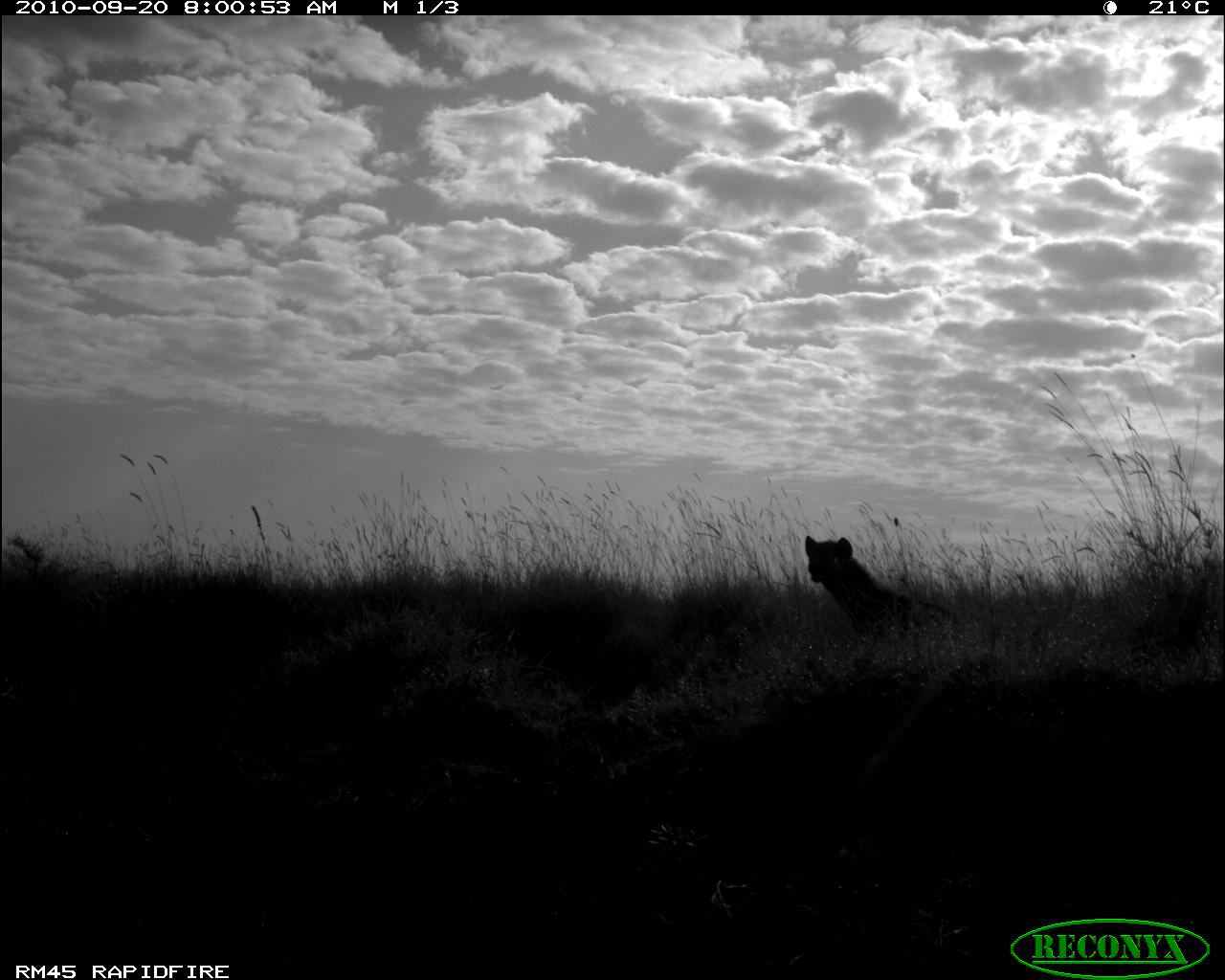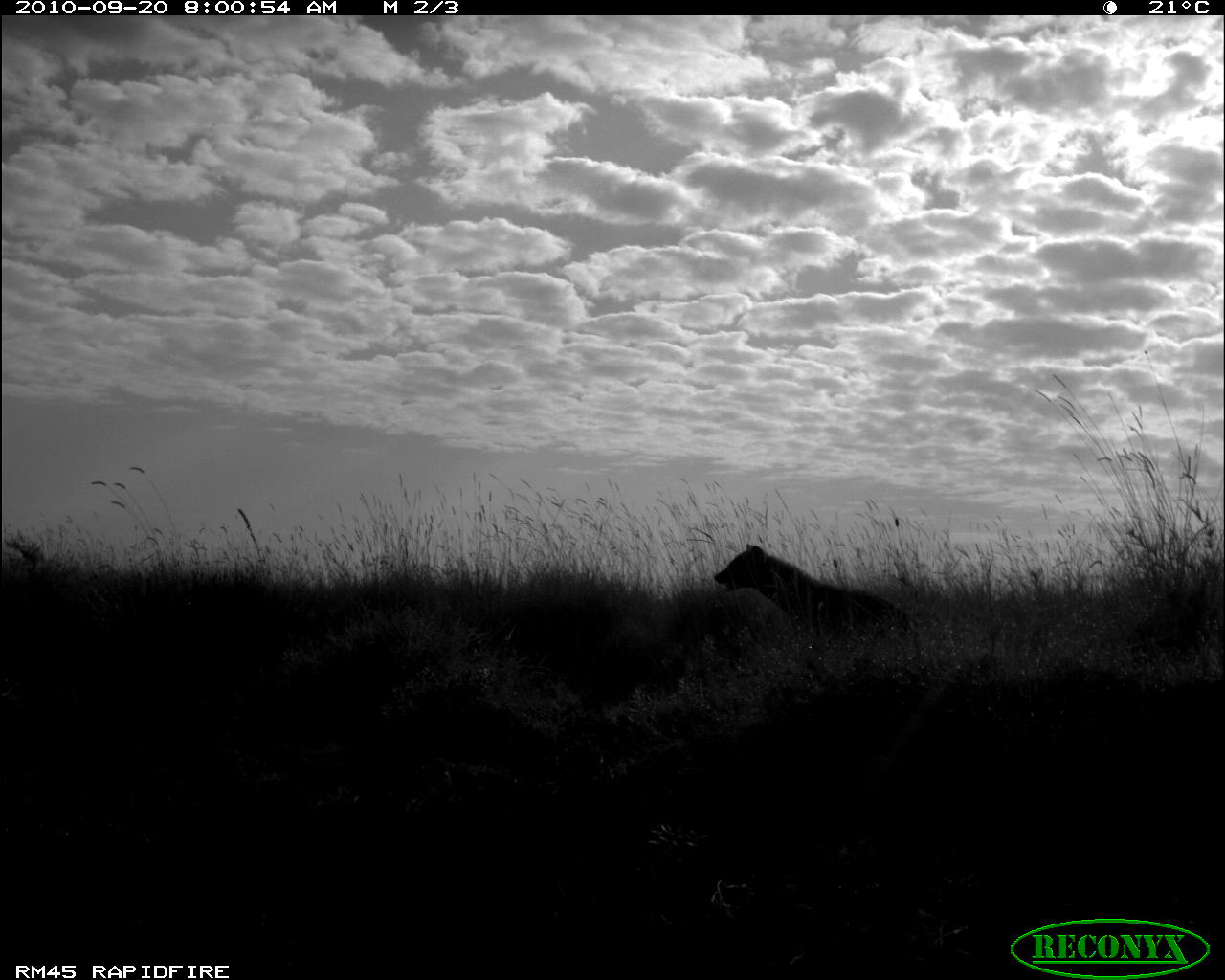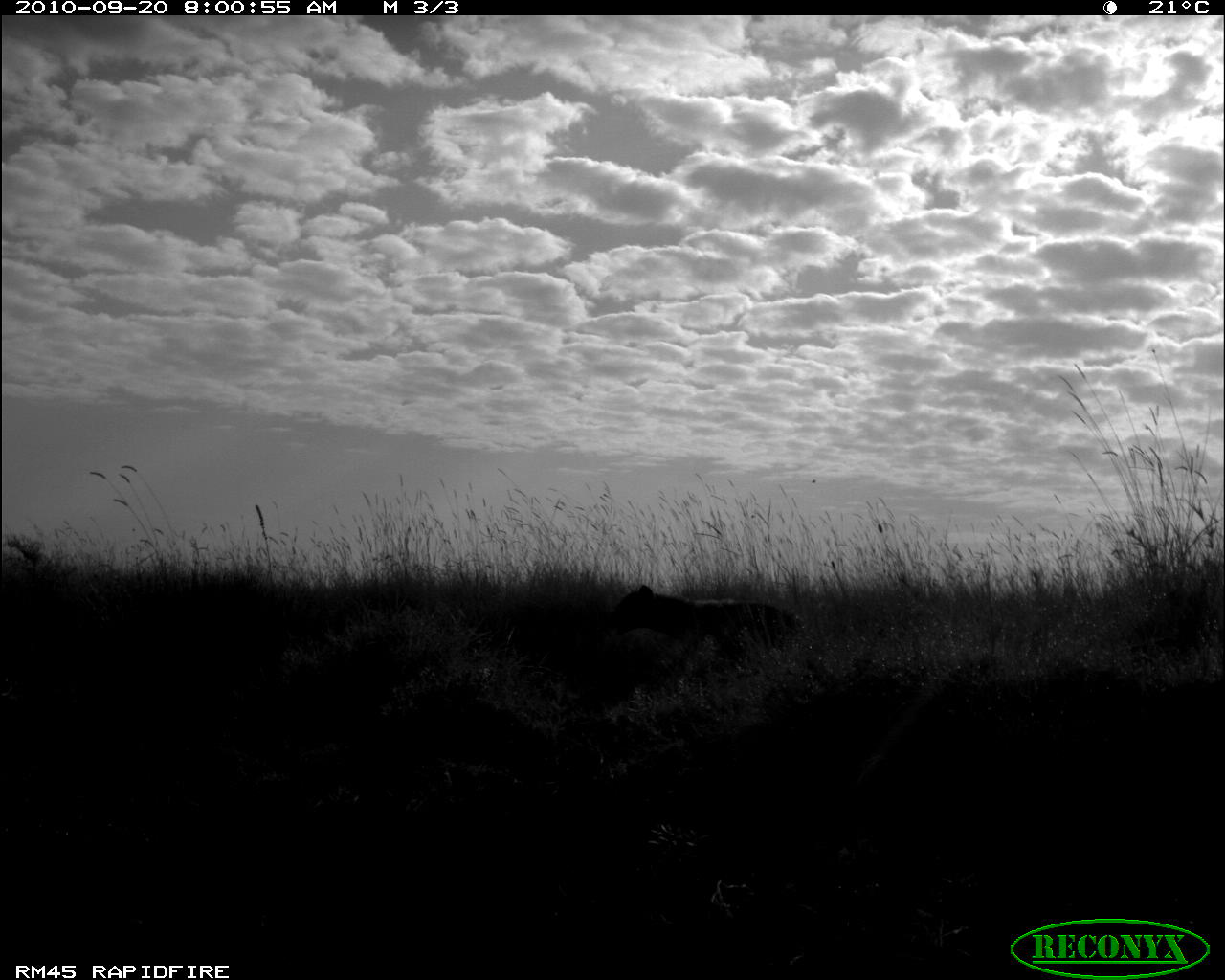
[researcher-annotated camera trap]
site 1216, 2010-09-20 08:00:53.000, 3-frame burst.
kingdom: Animalia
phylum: Chordata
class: Mammalia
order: Carnivora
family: Hyaenidae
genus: Crocuta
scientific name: Crocuta crocuta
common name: spotted hyena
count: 1